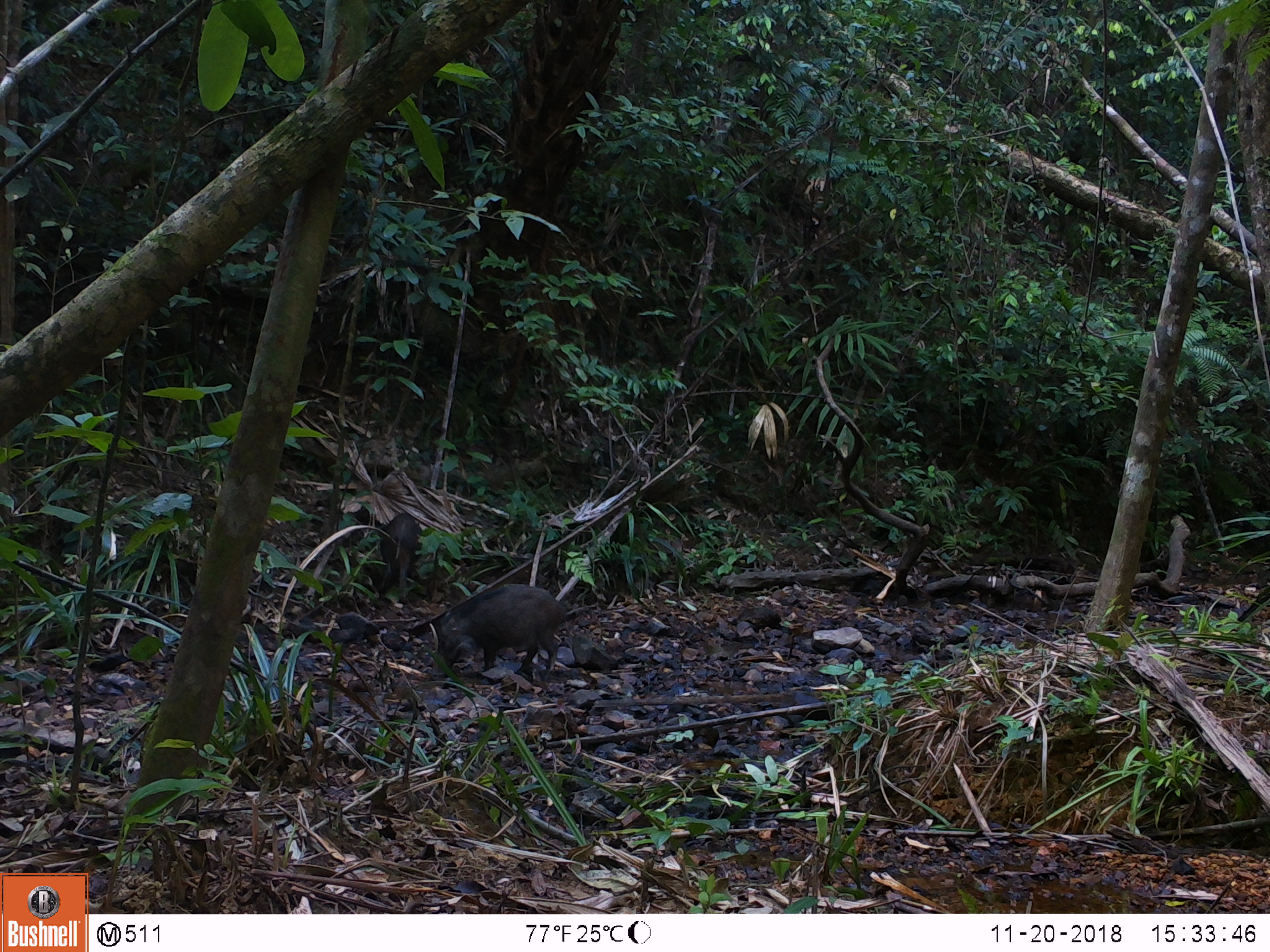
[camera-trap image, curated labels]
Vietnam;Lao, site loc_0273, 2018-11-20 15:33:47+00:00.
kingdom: Animalia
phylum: Chordata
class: Mammalia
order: Artiodactyla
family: Suidae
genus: Sus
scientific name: Sus scrofa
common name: eurasian wild pig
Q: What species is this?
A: Eurasian wild pig (Sus scrofa).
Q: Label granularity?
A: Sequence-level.